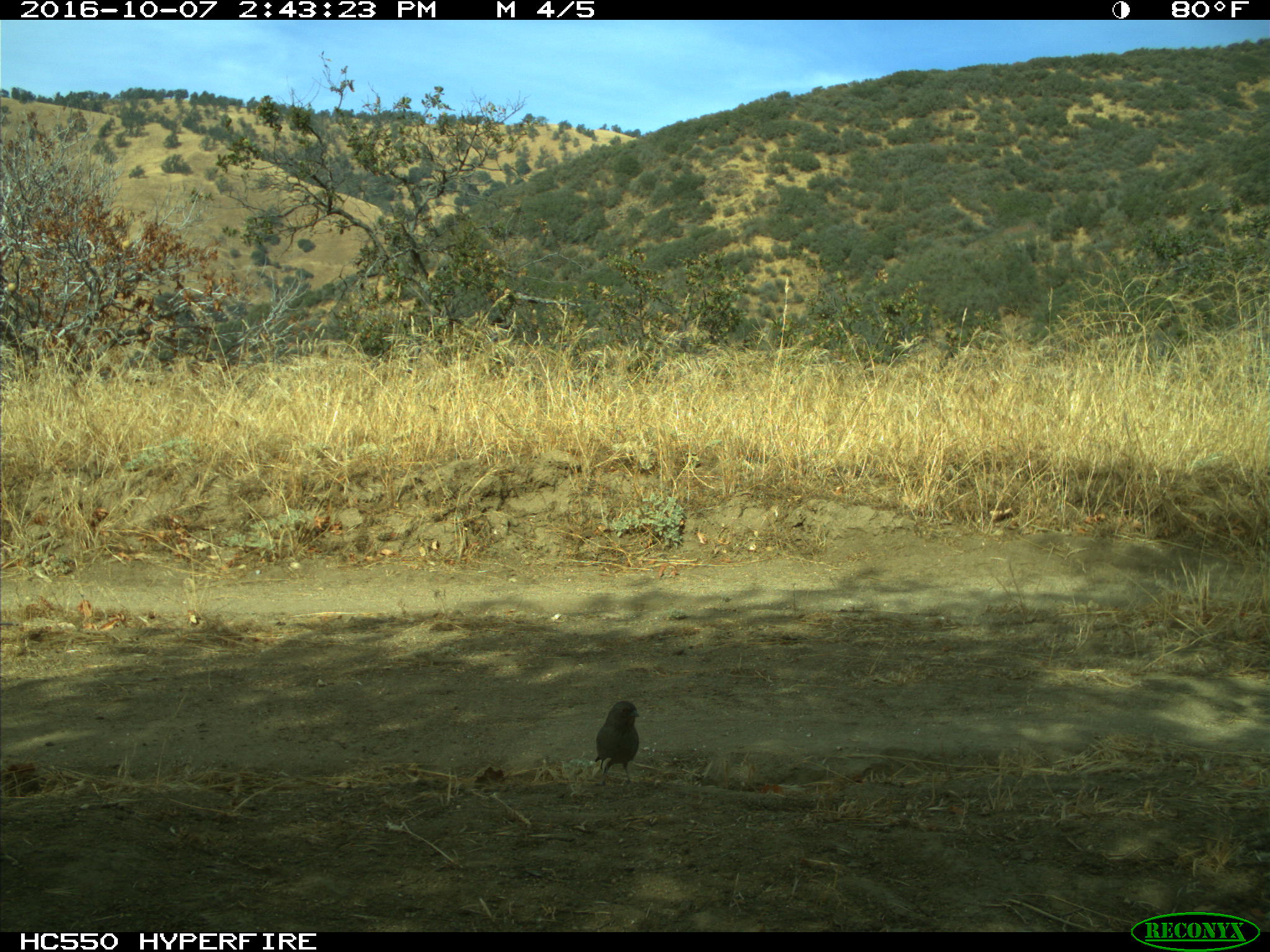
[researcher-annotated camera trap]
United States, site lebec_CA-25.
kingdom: Animalia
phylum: Chordata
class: Aves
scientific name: Aves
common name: birds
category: unidentified bird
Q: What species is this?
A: Unidentified bird (birds) (Aves).